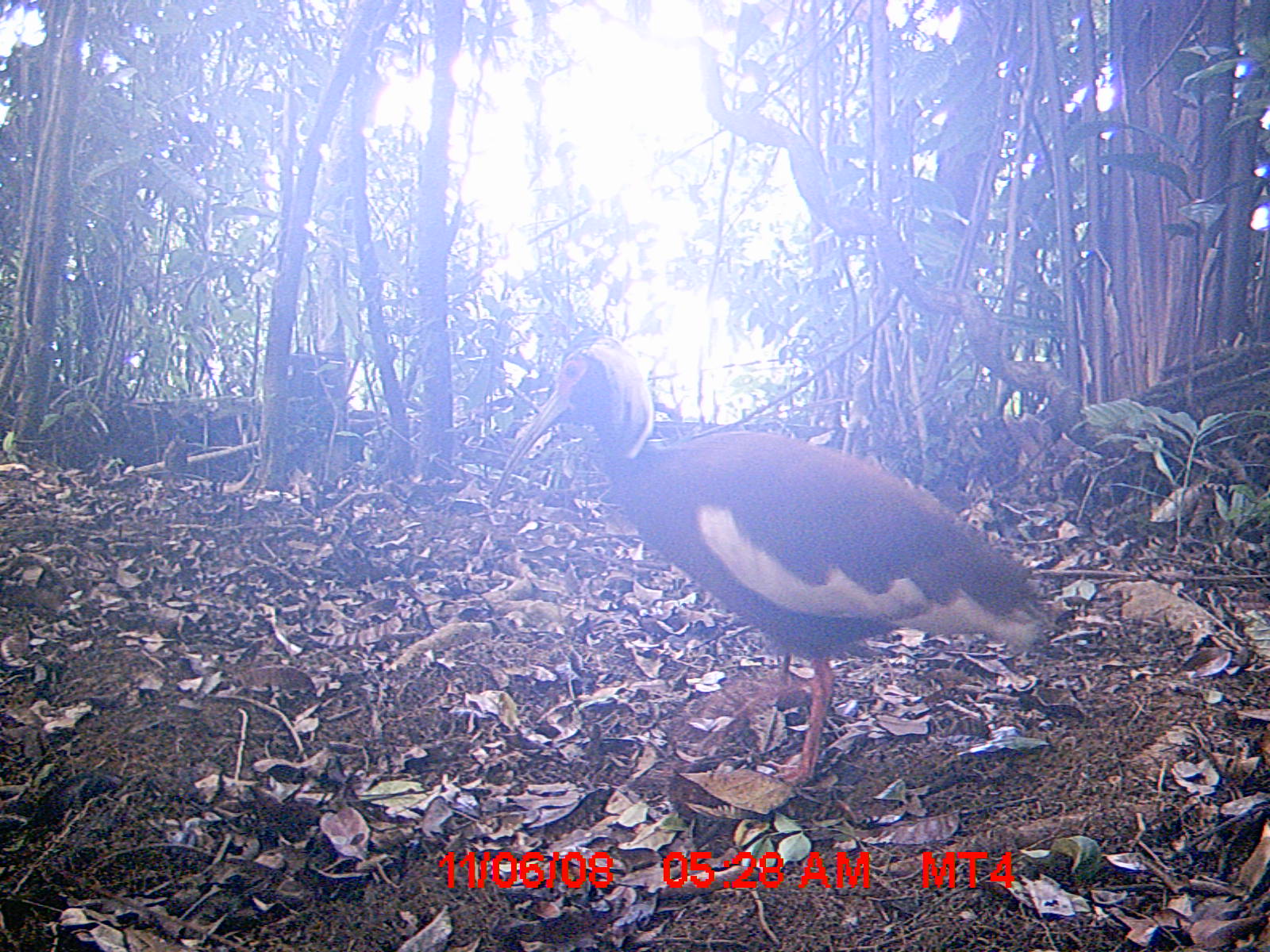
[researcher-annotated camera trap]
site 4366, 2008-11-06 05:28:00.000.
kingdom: Animalia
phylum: Chordata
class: Aves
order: Pelecaniformes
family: Threskiornithidae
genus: Lophotibis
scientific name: Lophotibis cristata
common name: madagascan ibis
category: lophotibis cristataa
Lophotibis cristataa (madagascan ibis) (Lophotibis cristata), count 1.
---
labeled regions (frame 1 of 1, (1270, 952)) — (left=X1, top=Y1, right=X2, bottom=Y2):
lophotibis cristataa: (left=483, top=332, right=1053, bottom=787)